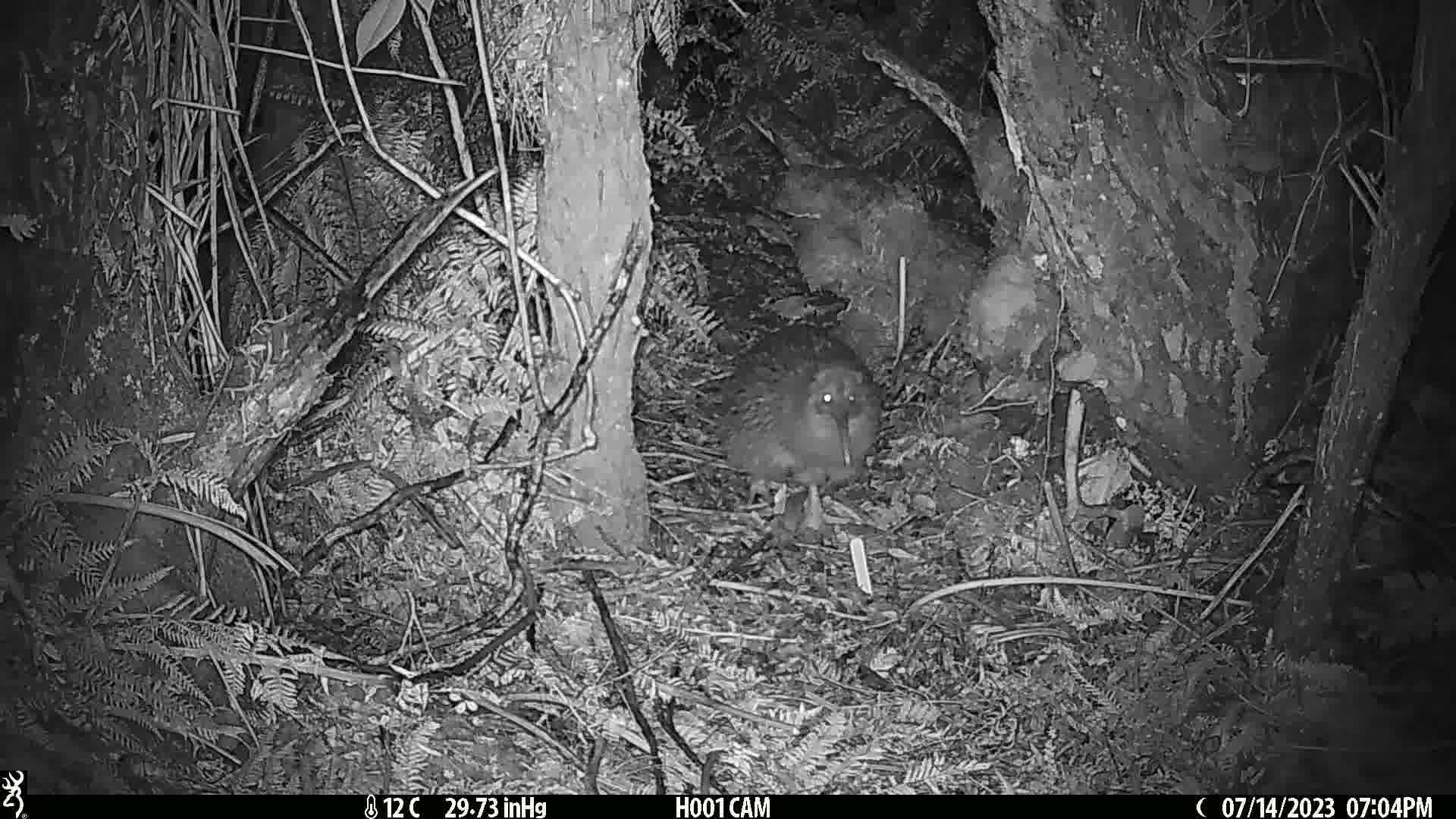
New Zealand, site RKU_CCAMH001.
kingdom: Animalia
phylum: Chordata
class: Aves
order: Apterygiformes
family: Apterygidae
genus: Apteryx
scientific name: Apteryx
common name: kiwi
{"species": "kiwi (Apteryx)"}